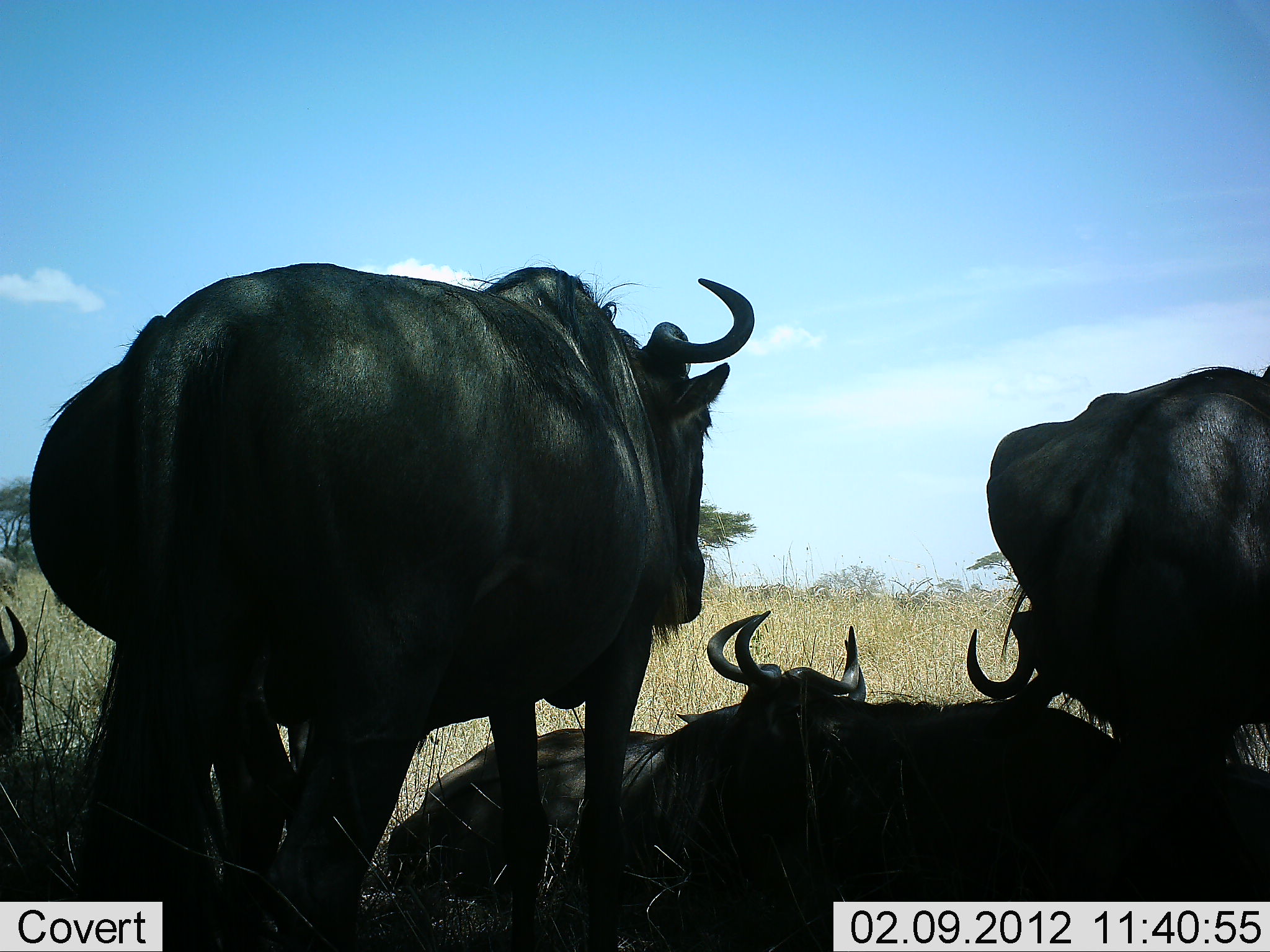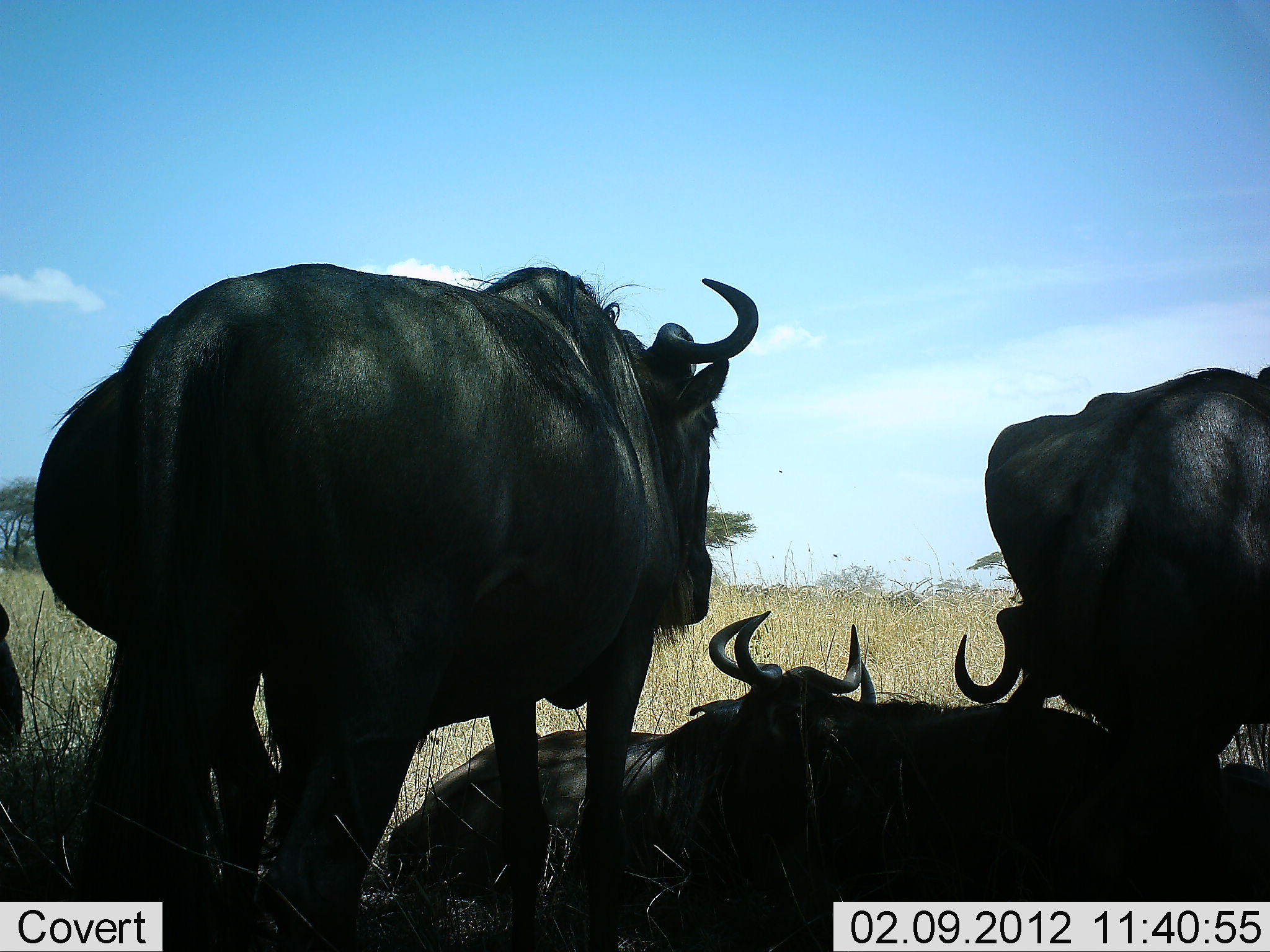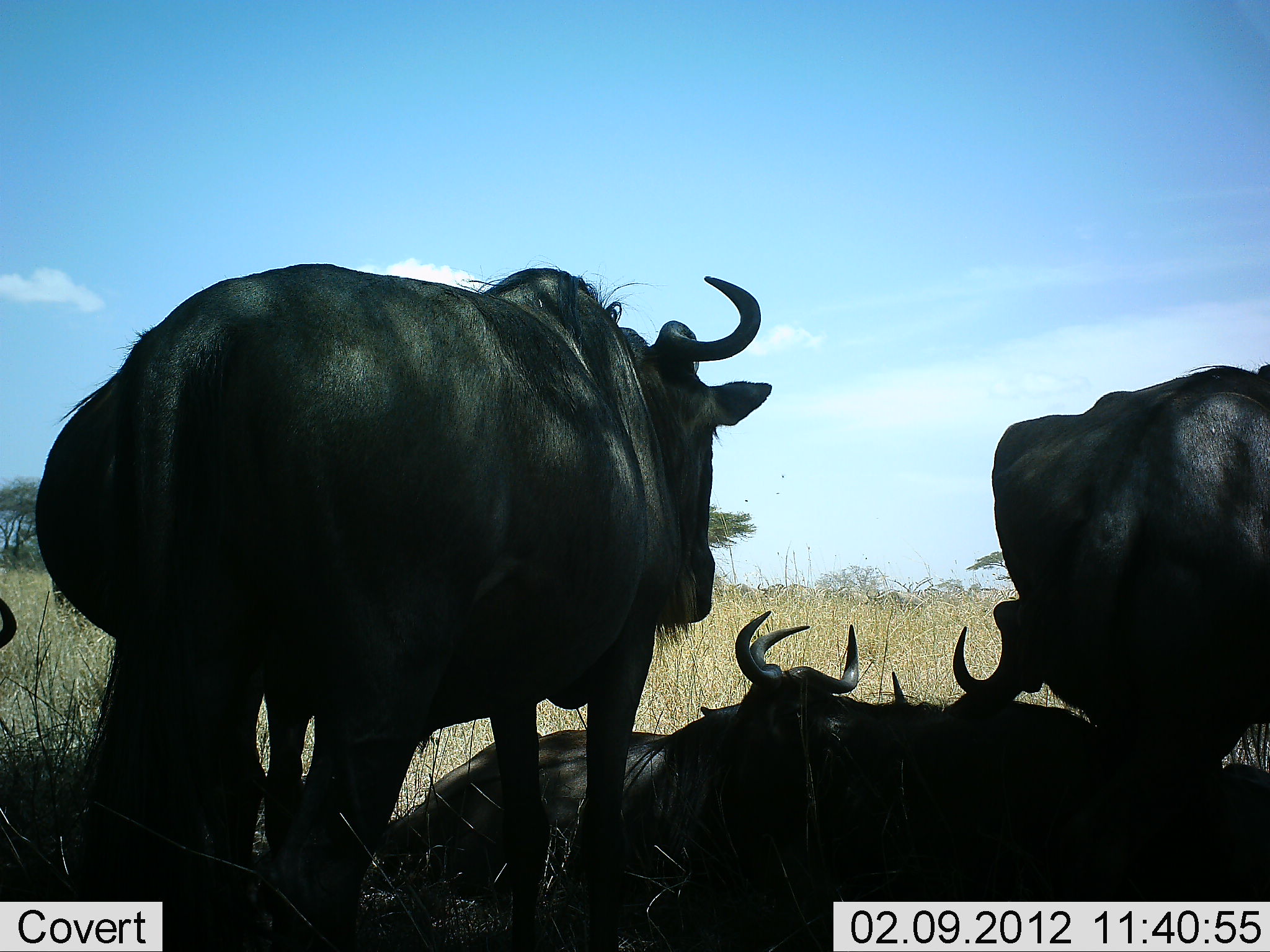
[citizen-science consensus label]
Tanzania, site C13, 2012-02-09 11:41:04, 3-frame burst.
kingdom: Animalia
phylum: Chordata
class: Mammalia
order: Artiodactyla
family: Bovidae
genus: Connochaetes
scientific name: Connochaetes taurinus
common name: blue wildebeest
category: wildebeest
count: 5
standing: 75%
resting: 100%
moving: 8%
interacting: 17%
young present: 0%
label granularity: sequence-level